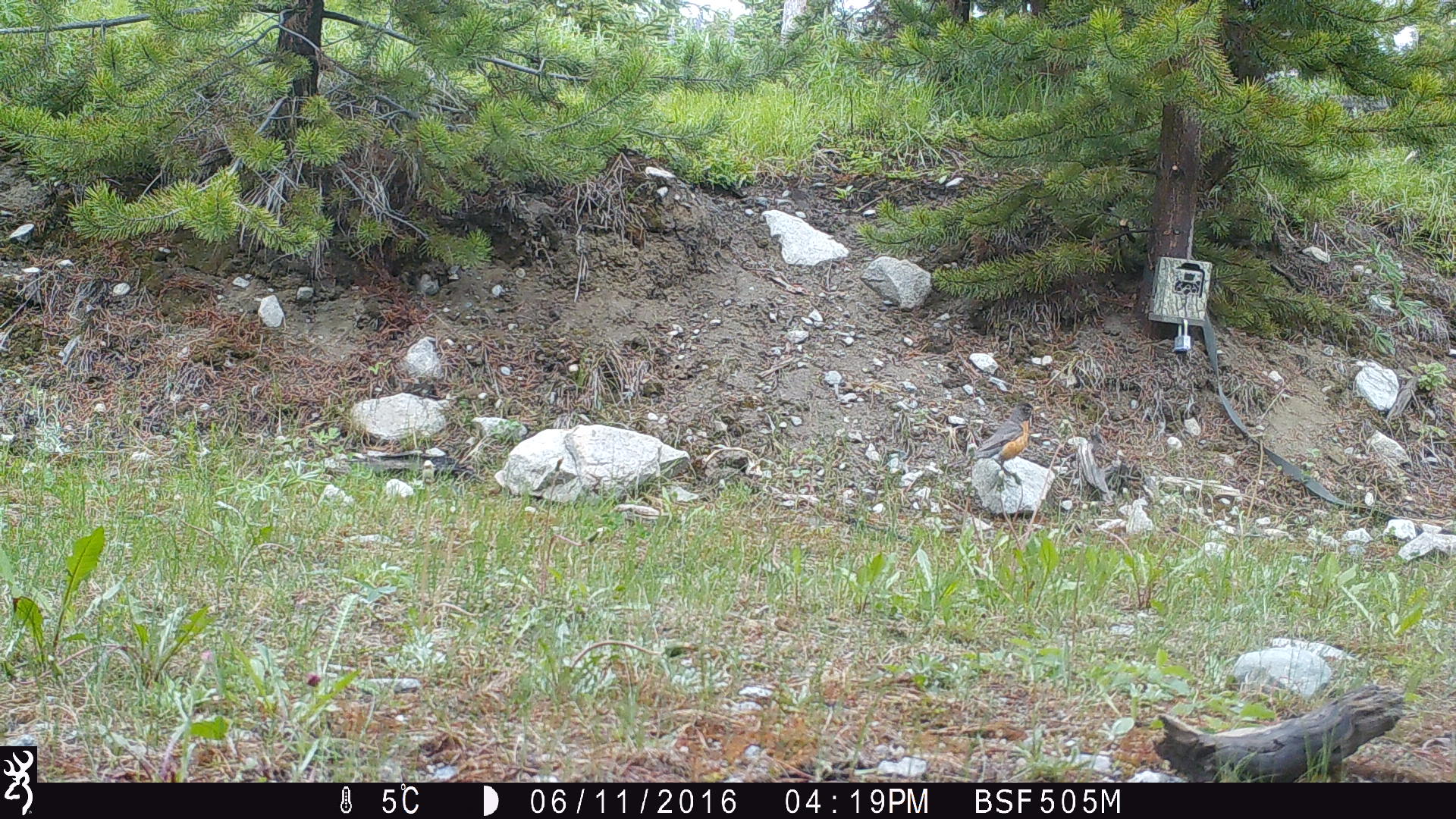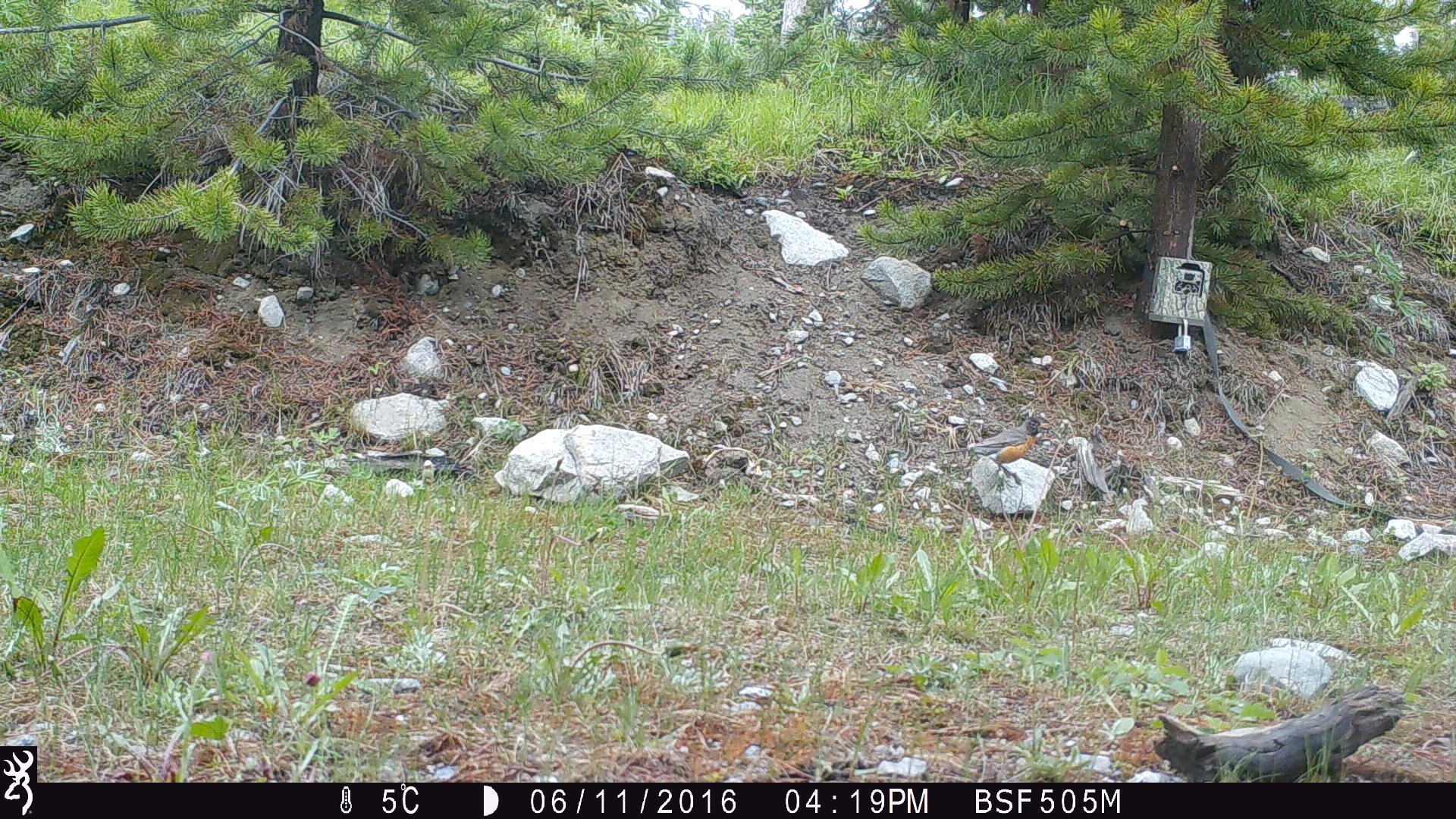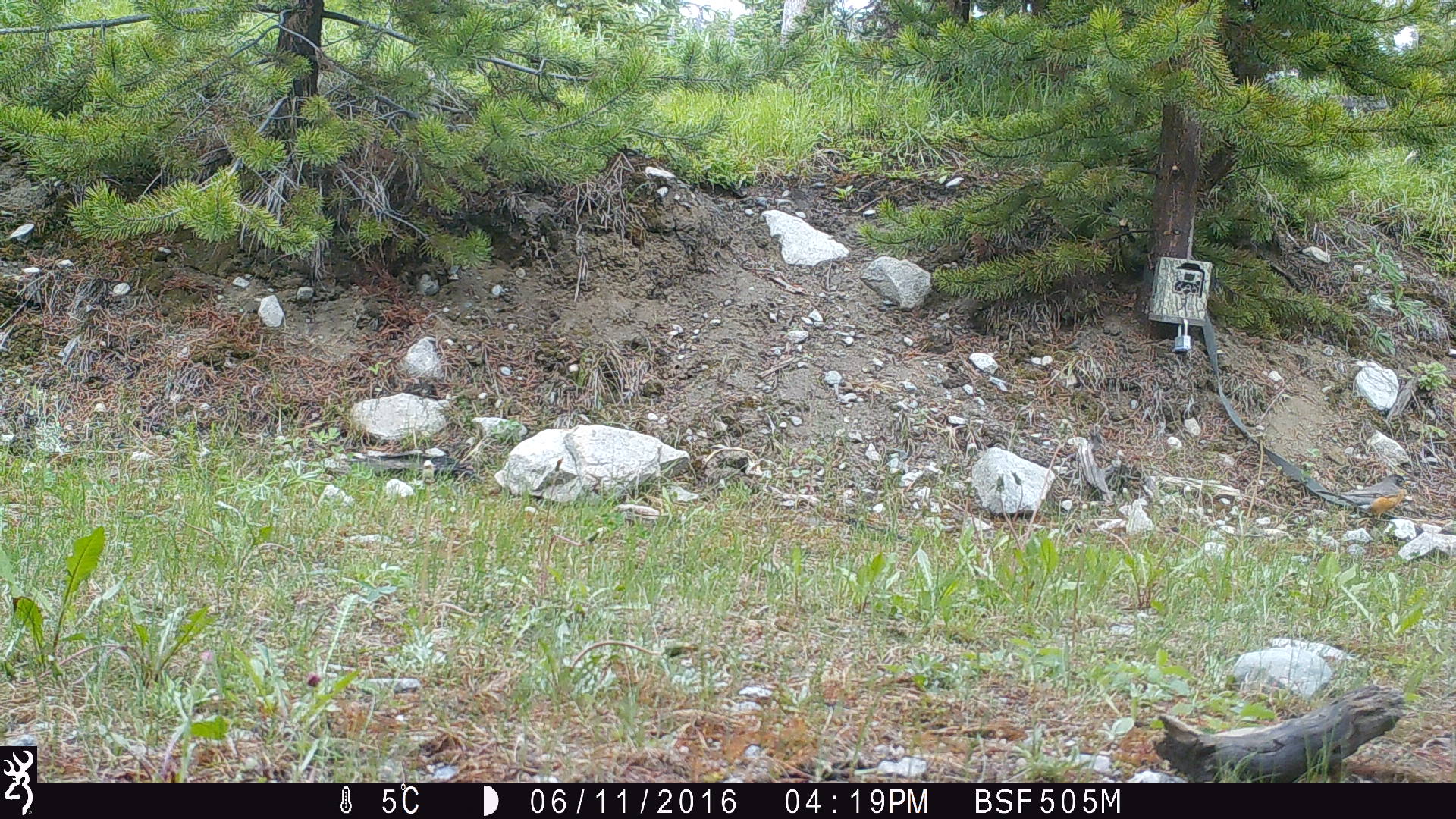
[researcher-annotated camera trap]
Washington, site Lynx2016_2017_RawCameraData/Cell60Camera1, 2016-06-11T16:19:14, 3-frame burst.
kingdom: Animalia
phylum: Chordata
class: Aves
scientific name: Aves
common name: birds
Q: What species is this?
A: Aves (birds).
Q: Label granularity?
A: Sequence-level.